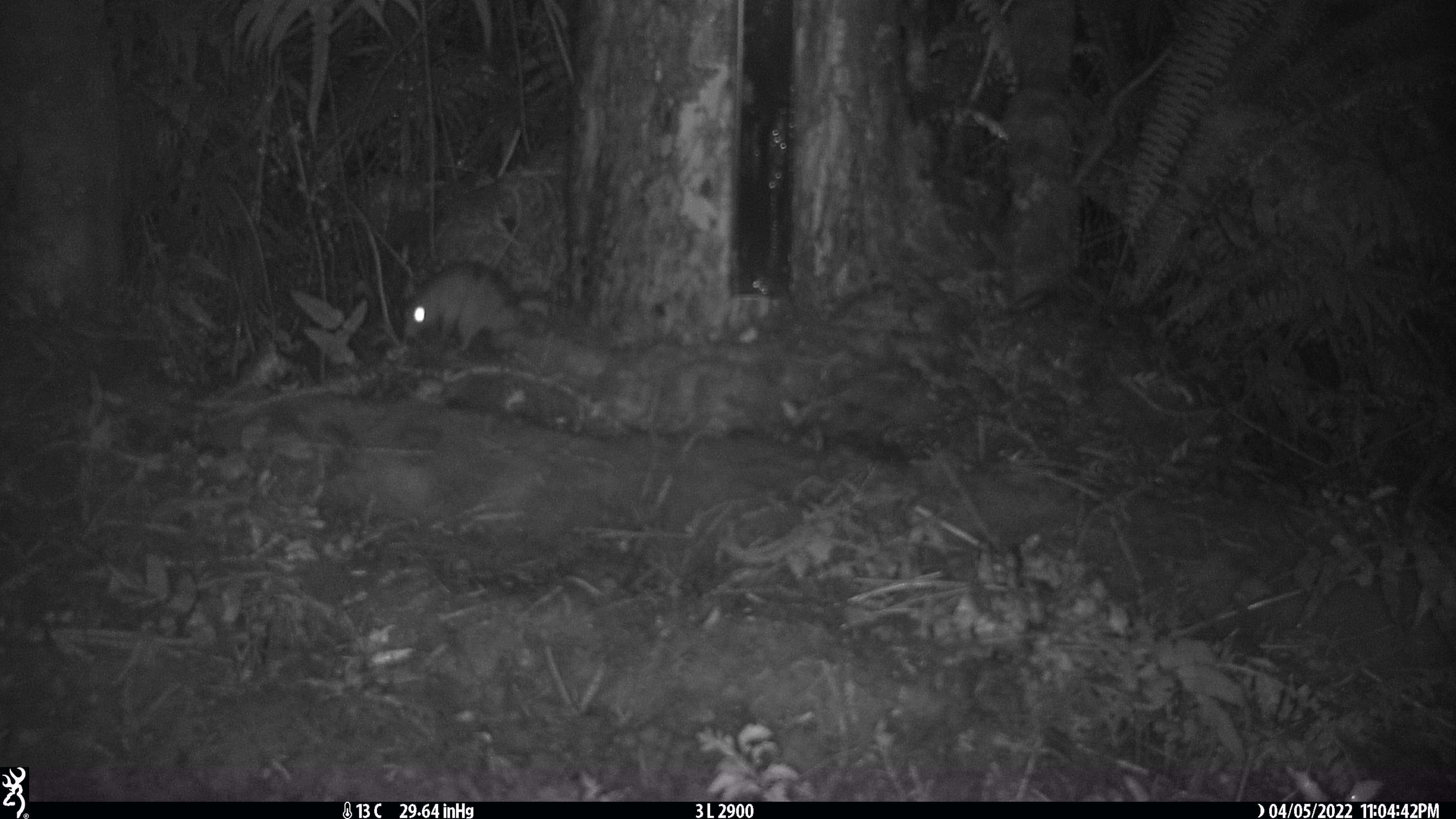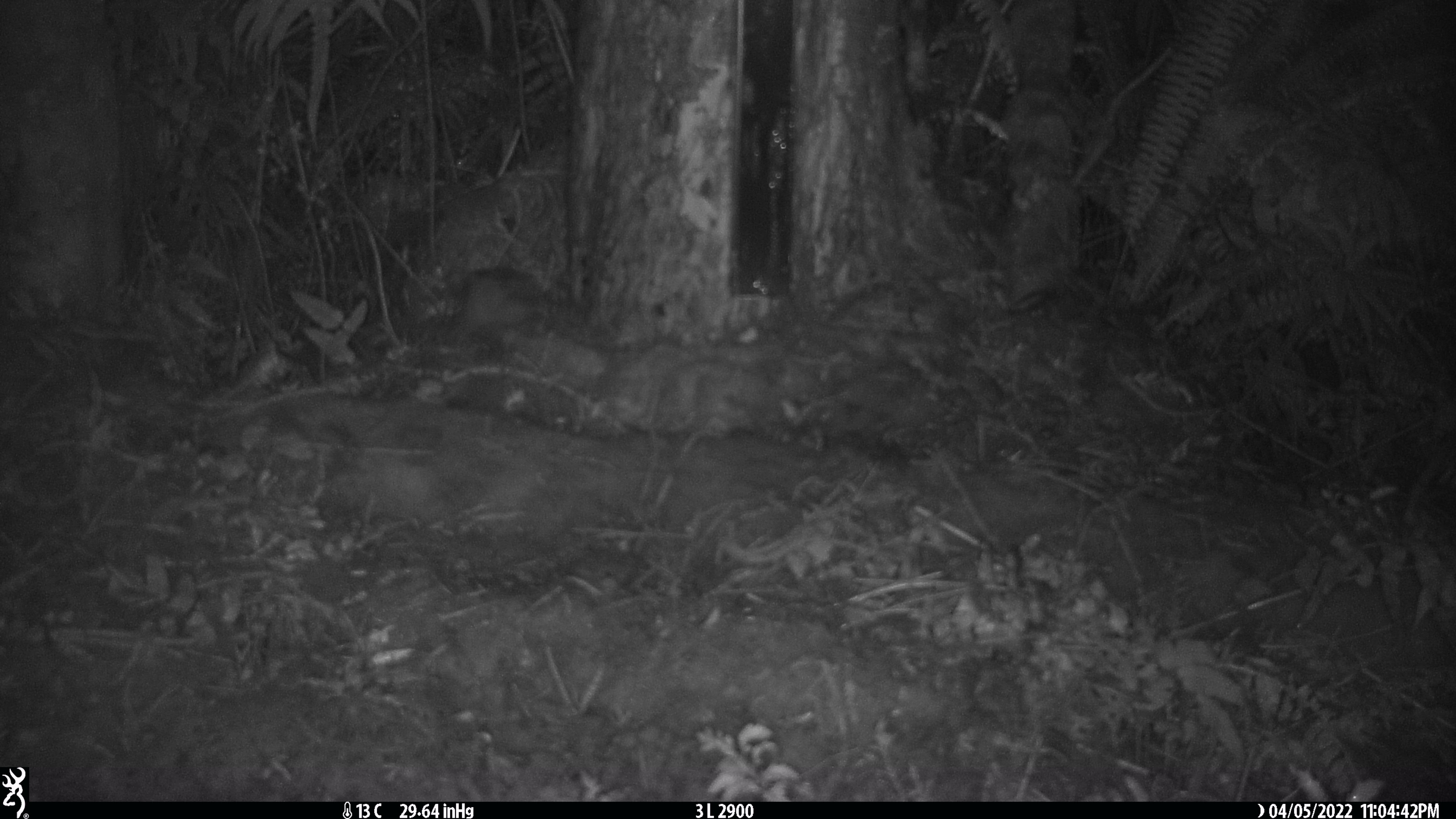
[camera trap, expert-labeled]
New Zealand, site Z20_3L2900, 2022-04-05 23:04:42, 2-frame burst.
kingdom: Animalia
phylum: Chordata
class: Mammalia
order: Rodentia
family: Muridae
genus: Rattus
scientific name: Rattus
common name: rat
Rat (Rattus).